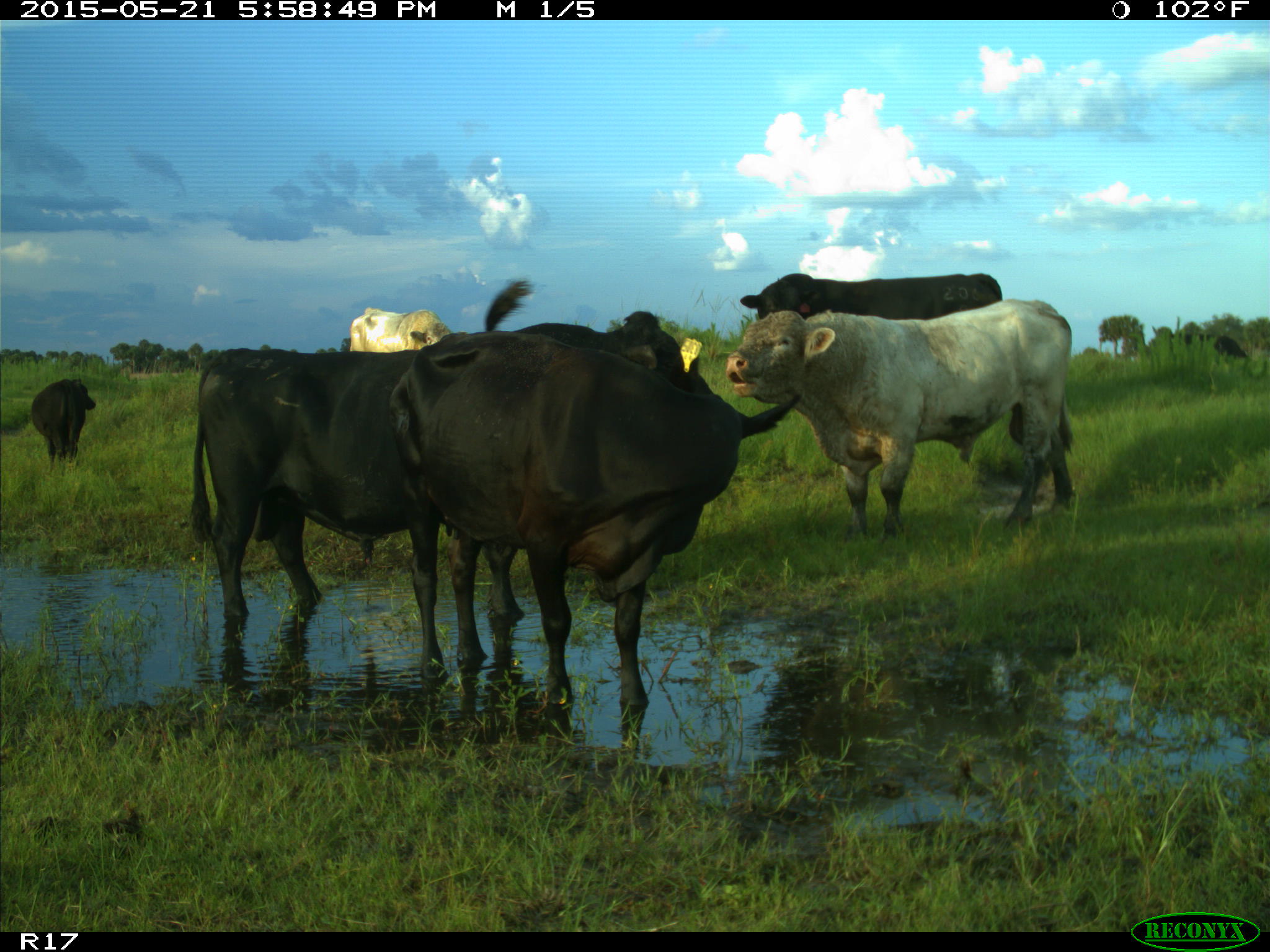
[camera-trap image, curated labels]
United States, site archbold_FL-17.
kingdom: Animalia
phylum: Chordata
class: Mammalia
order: Artiodactyla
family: Bovidae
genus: Bos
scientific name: Bos taurus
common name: domestic cow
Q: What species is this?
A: Bos taurus (domestic cow).